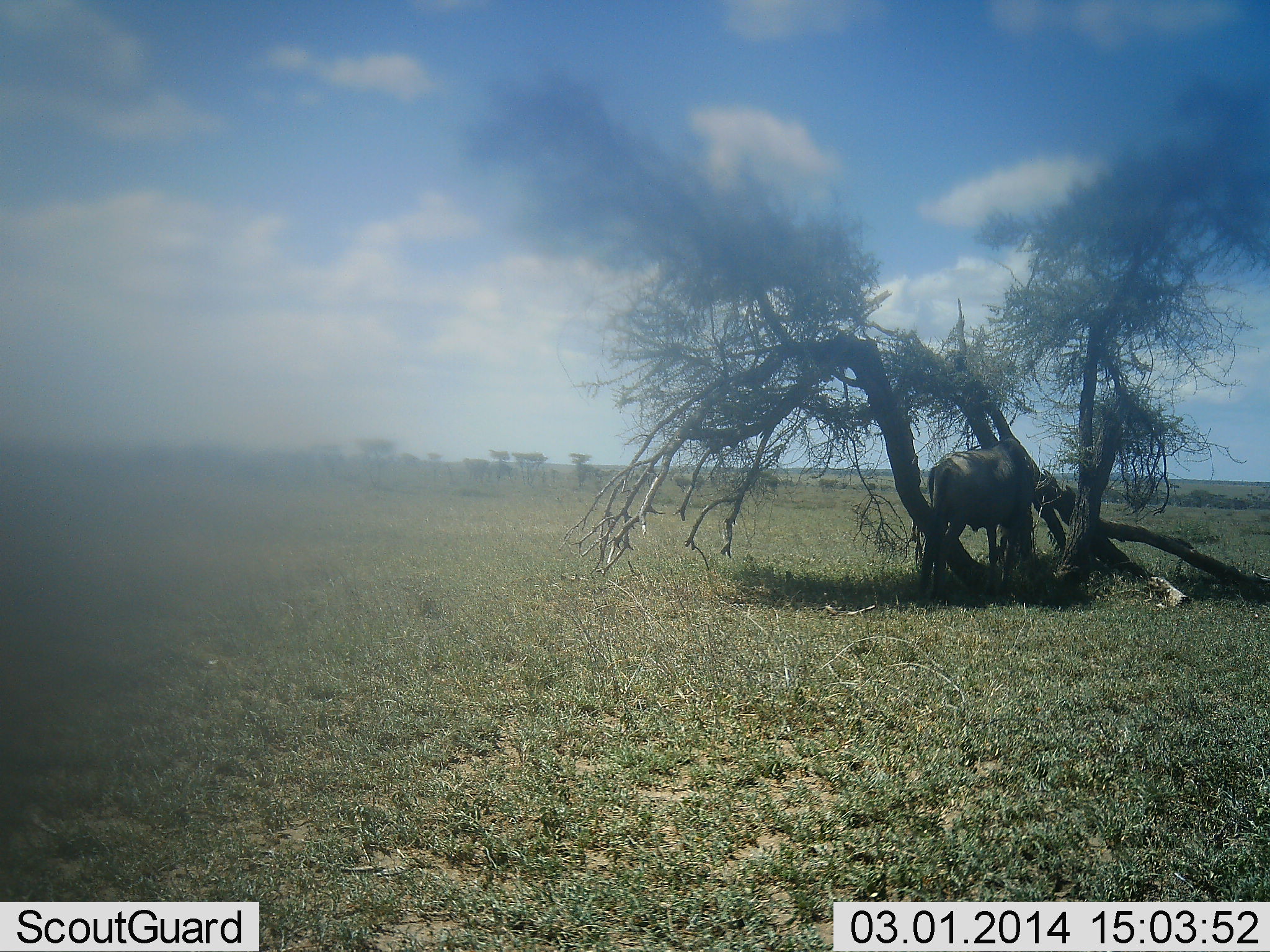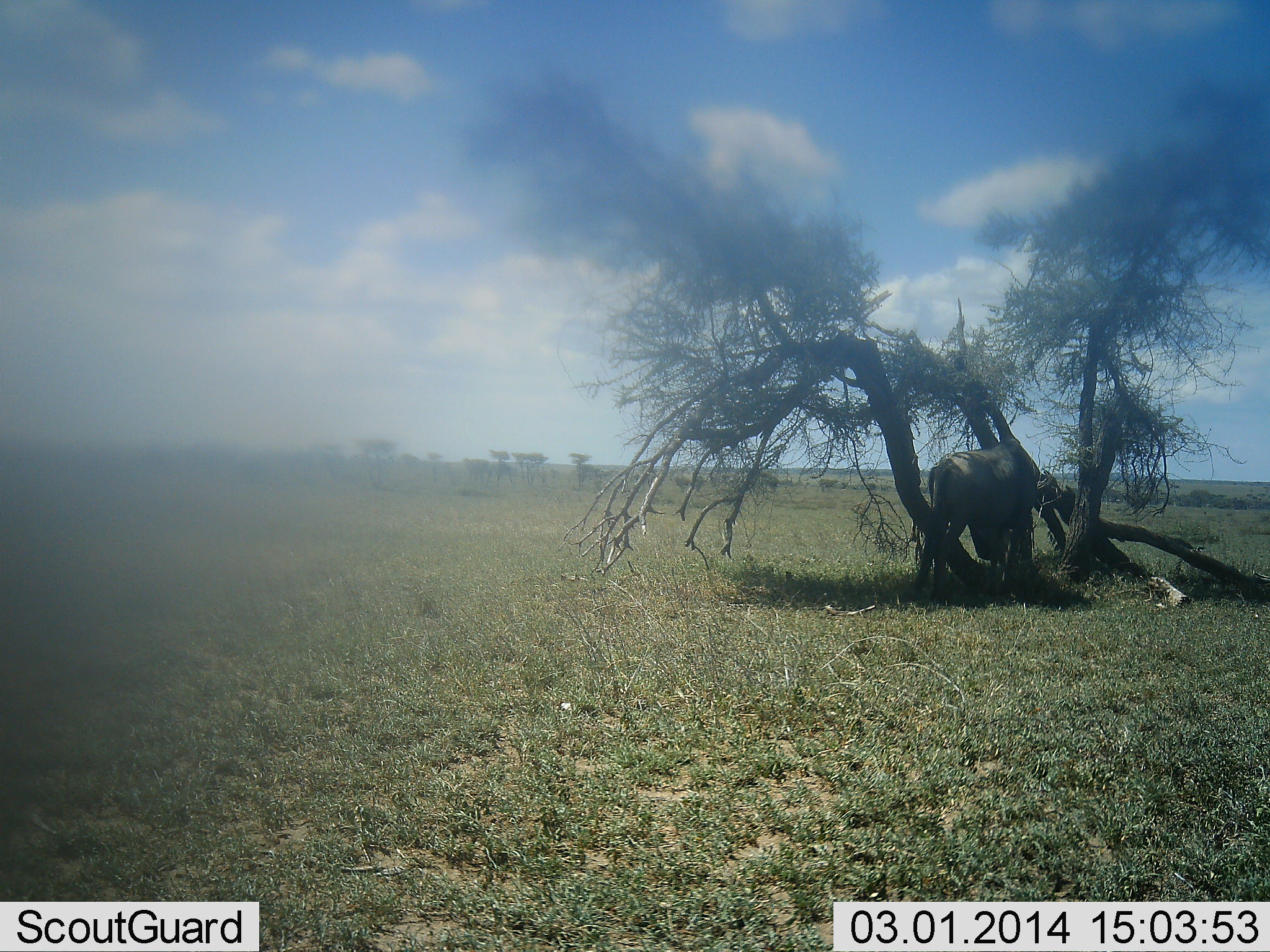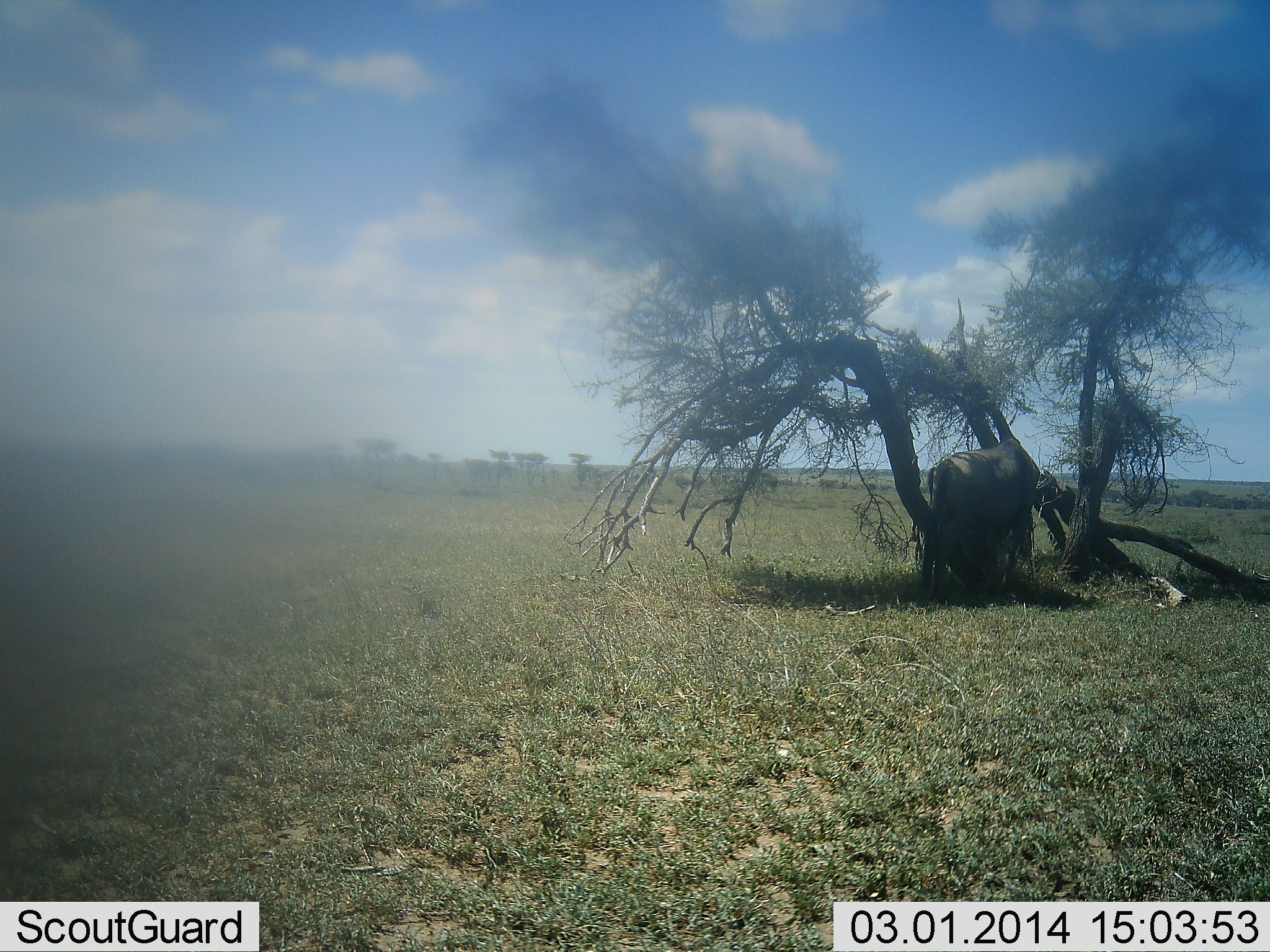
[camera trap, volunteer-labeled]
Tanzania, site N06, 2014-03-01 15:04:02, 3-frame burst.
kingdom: Animalia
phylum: Chordata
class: Mammalia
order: Artiodactyla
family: Bovidae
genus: Connochaetes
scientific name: Connochaetes taurinus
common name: blue wildebeest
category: wildebeest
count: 1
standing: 30%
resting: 0%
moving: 0%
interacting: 10%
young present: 0%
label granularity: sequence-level